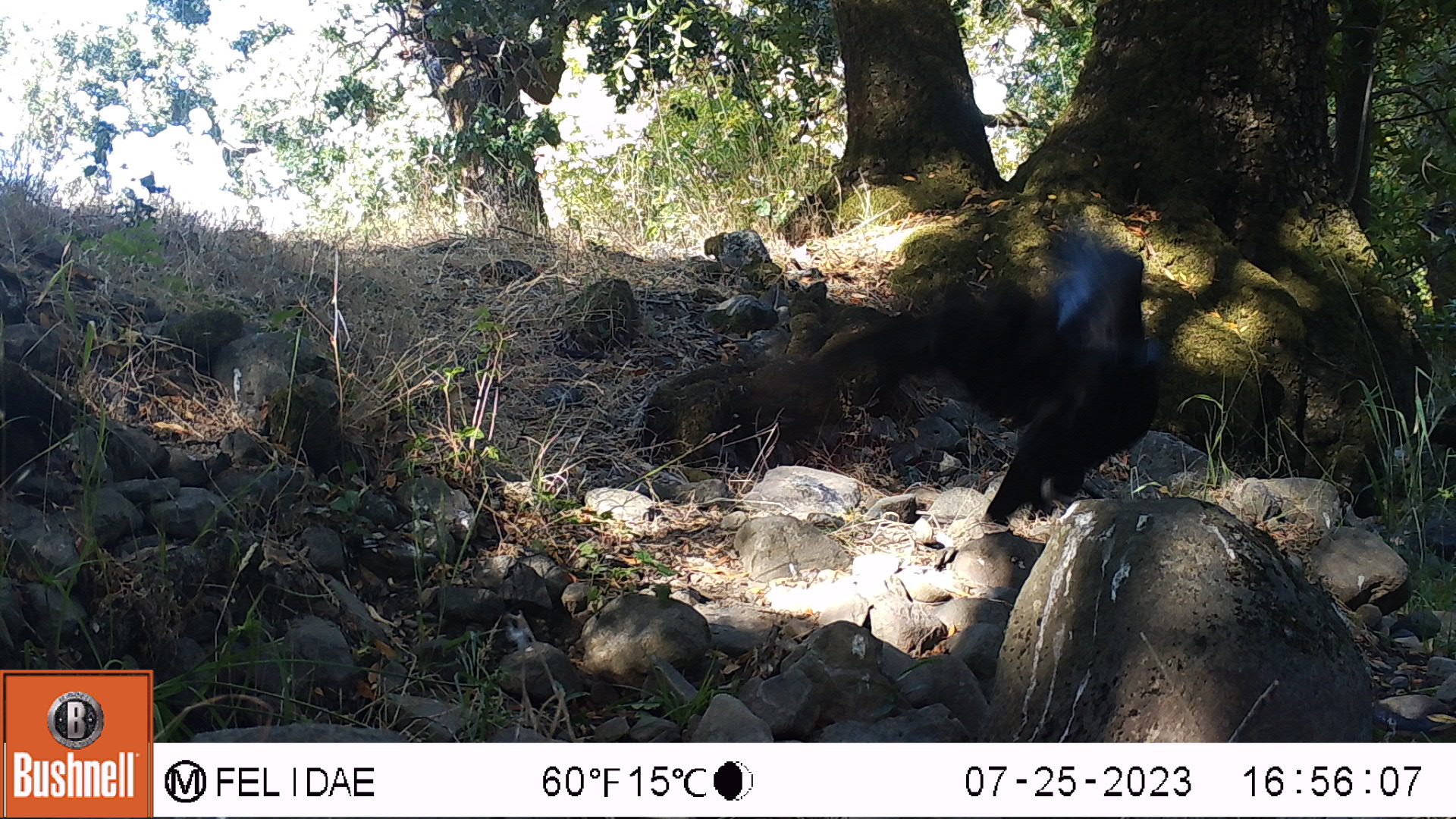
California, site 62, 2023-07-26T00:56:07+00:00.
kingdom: Animalia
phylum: Chordata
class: Aves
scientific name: Aves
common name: bird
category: unknown bird